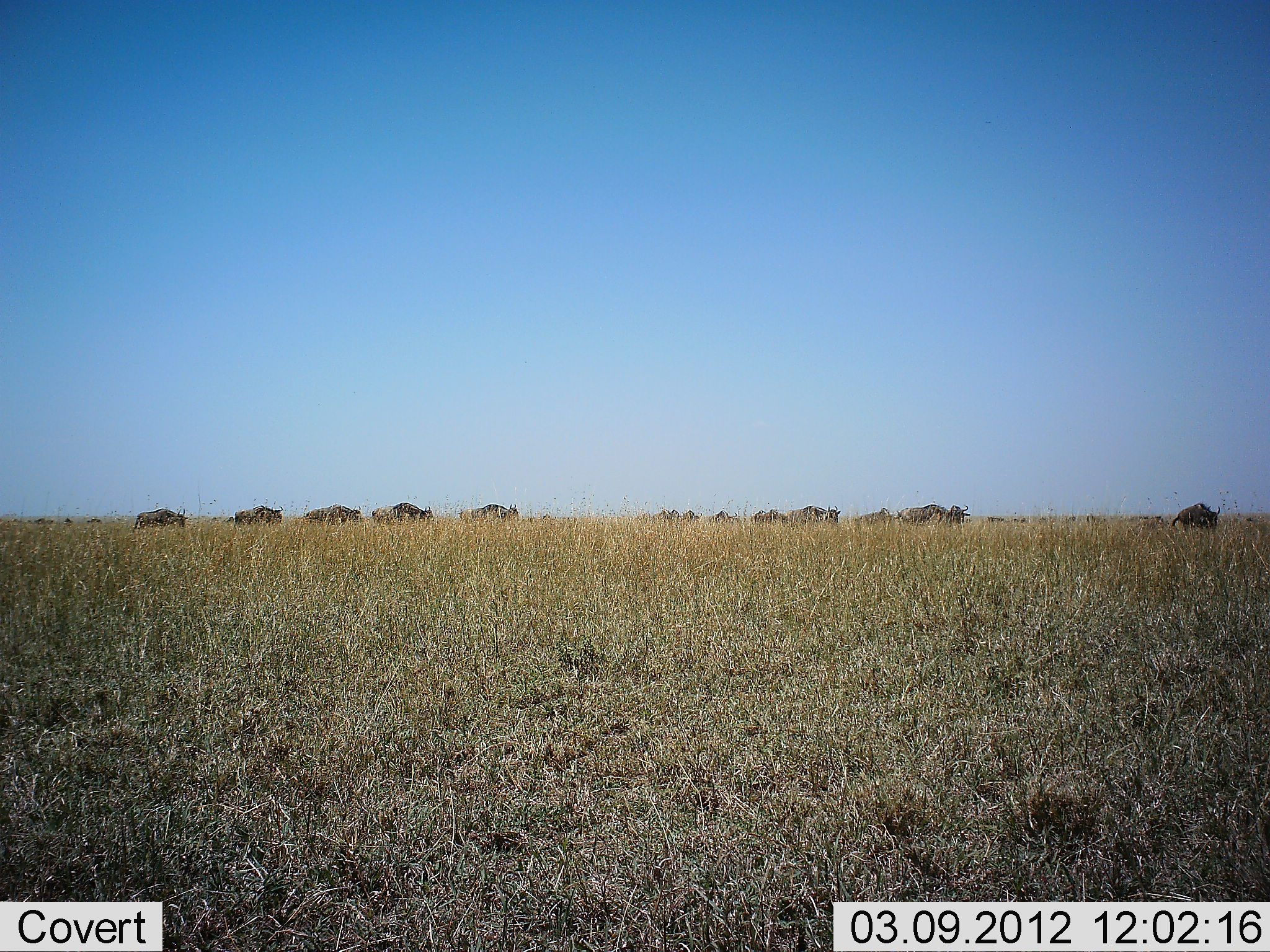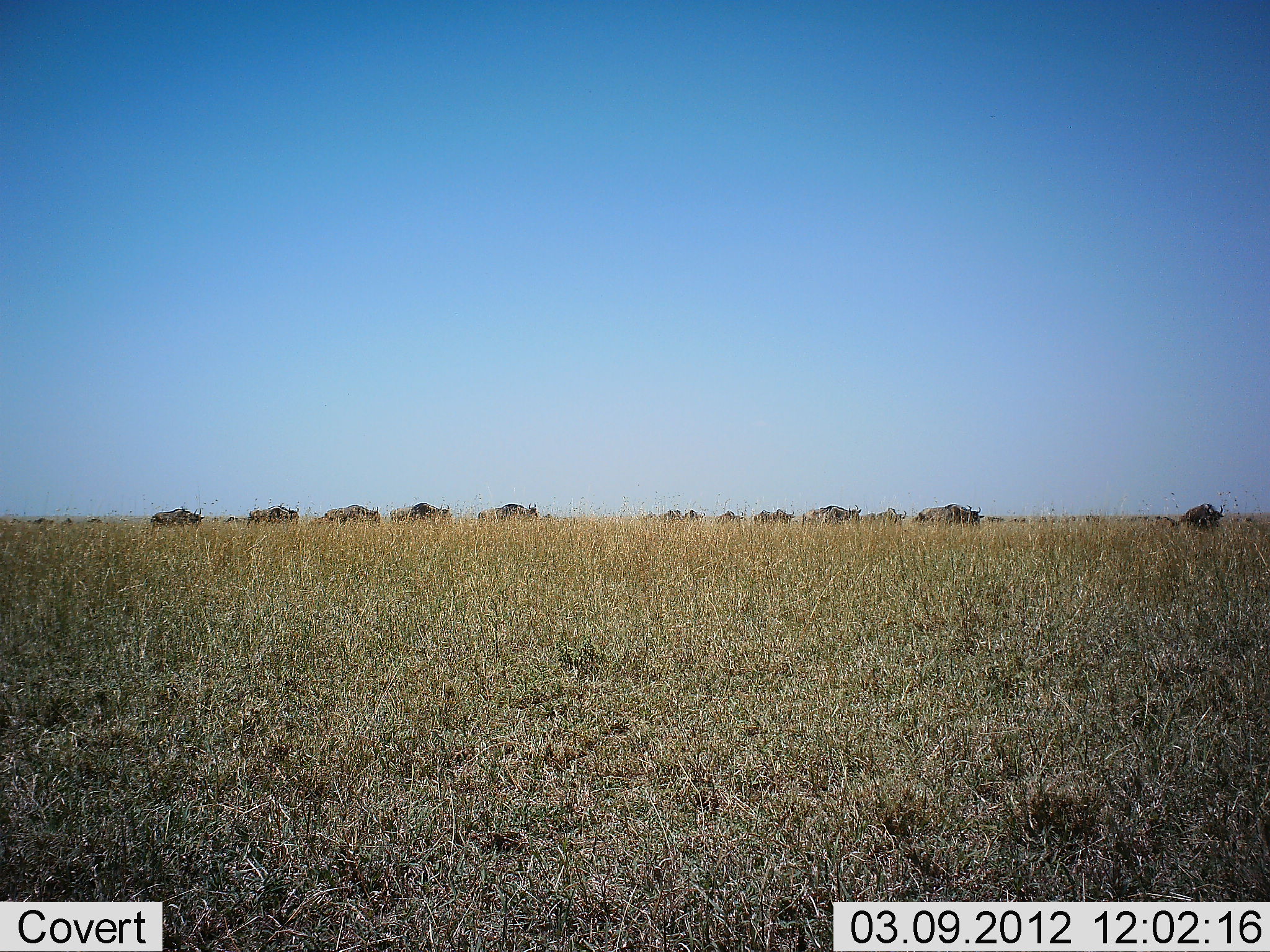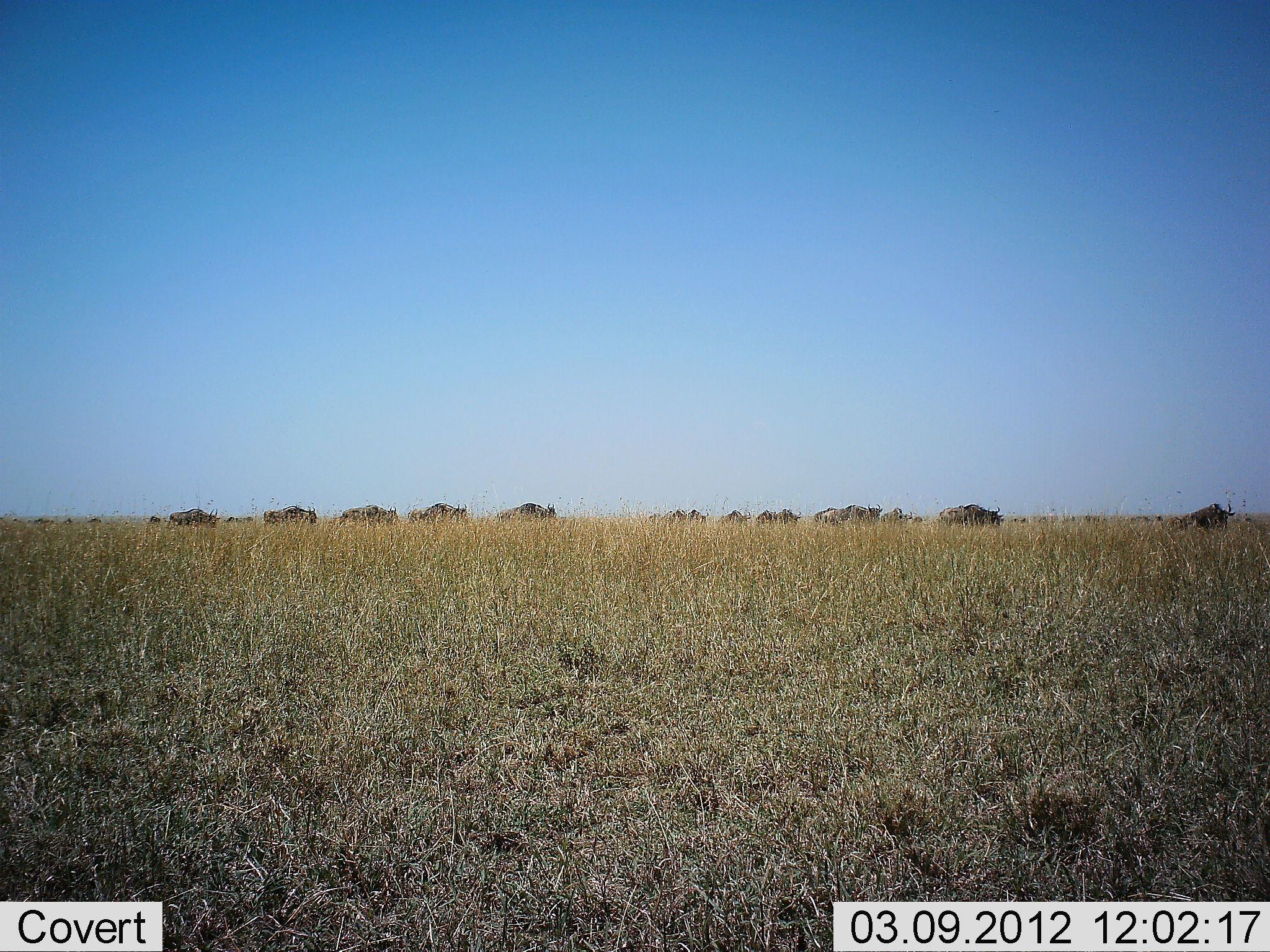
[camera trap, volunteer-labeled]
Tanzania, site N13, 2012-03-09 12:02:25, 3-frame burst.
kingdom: Animalia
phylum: Chordata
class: Mammalia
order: Artiodactyla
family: Bovidae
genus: Connochaetes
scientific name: Connochaetes taurinus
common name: blue wildebeest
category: wildebeest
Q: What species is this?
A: Wildebeest (blue wildebeest) (Connochaetes taurinus).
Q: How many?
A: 11-50.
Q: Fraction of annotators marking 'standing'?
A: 0%.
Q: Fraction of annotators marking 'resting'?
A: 0%.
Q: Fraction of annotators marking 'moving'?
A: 100%.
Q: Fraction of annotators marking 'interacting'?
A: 0%.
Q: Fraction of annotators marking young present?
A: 0%.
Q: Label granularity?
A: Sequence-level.